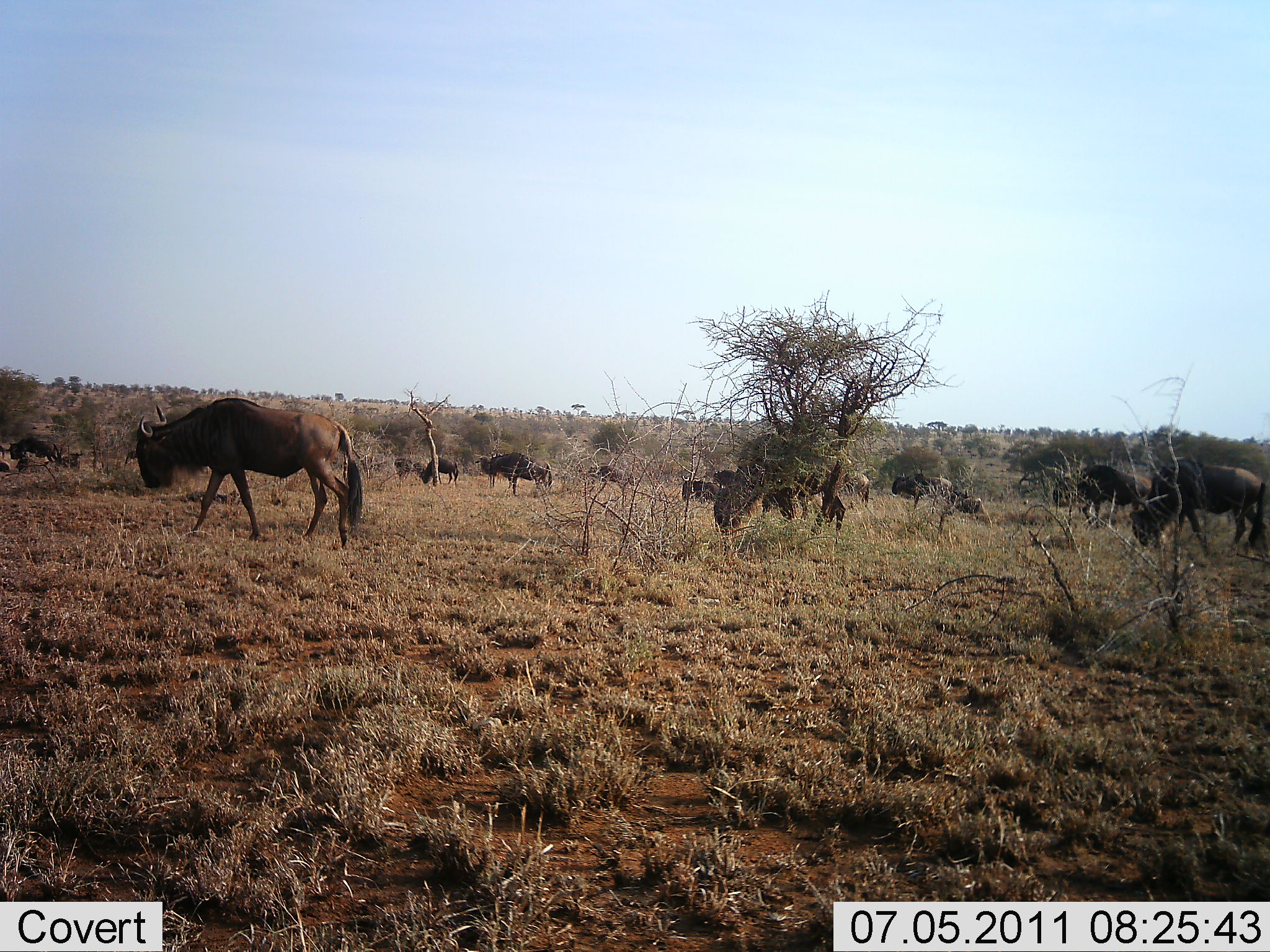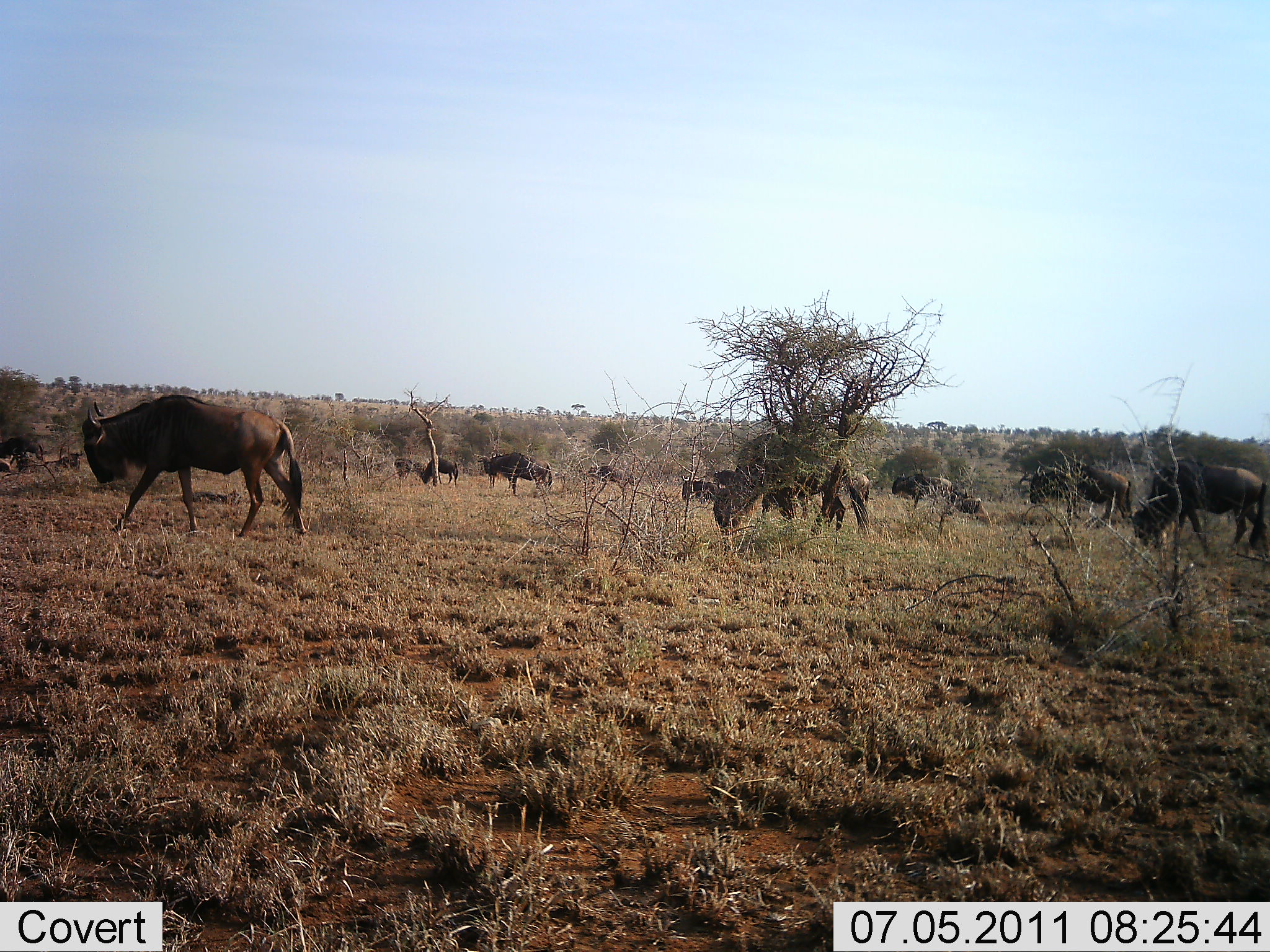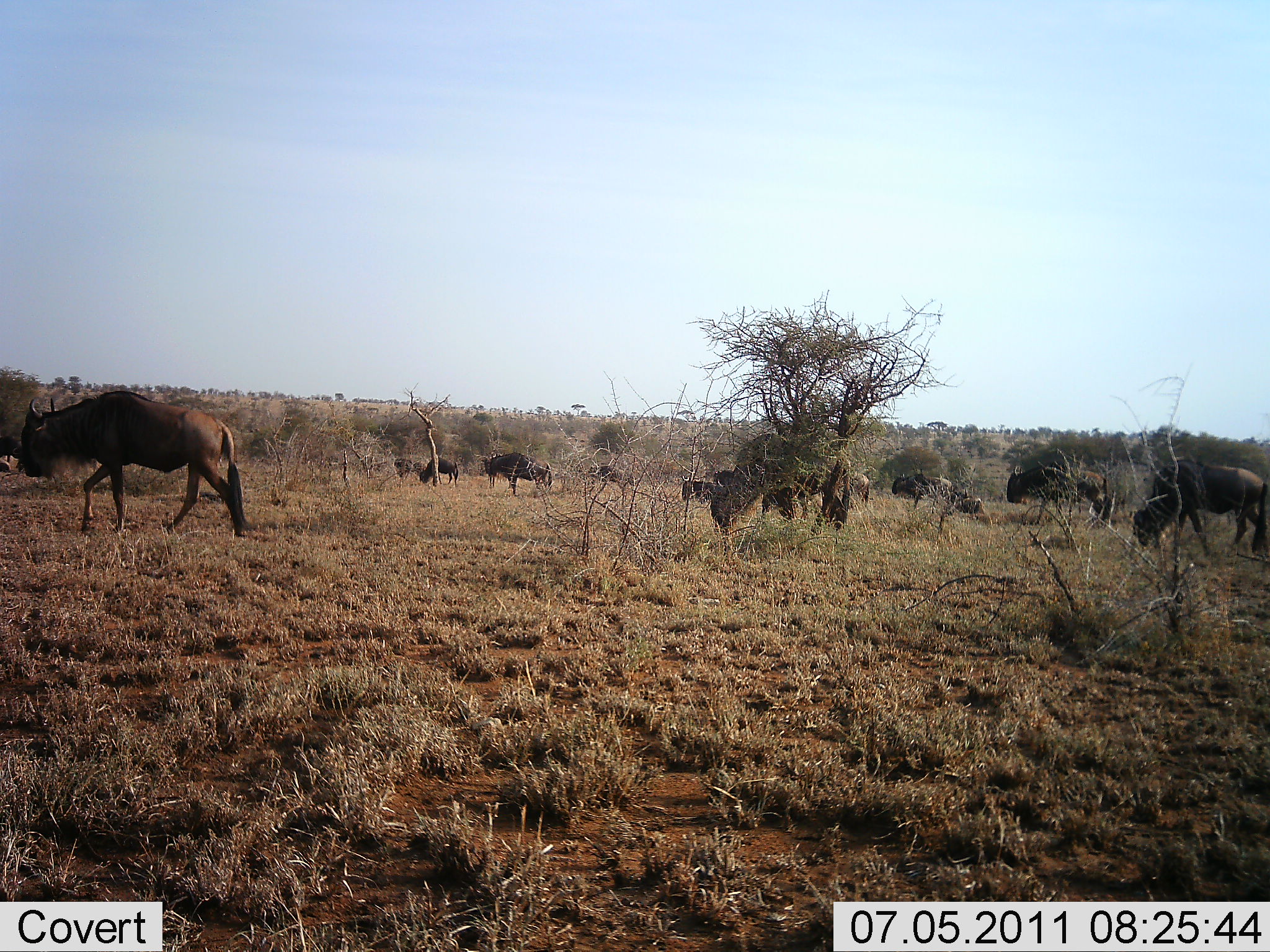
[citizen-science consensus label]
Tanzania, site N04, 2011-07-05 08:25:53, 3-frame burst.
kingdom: Animalia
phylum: Chordata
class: Mammalia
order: Artiodactyla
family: Bovidae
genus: Connochaetes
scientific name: Connochaetes taurinus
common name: blue wildebeest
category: wildebeest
Wildebeest (blue wildebeest) (Connochaetes taurinus), count 11-50. Behavior (volunteer vote fractions): standing 69%, resting 6%, moving 75%, interacting 0%. Young present (vote fraction): 0%. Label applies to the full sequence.